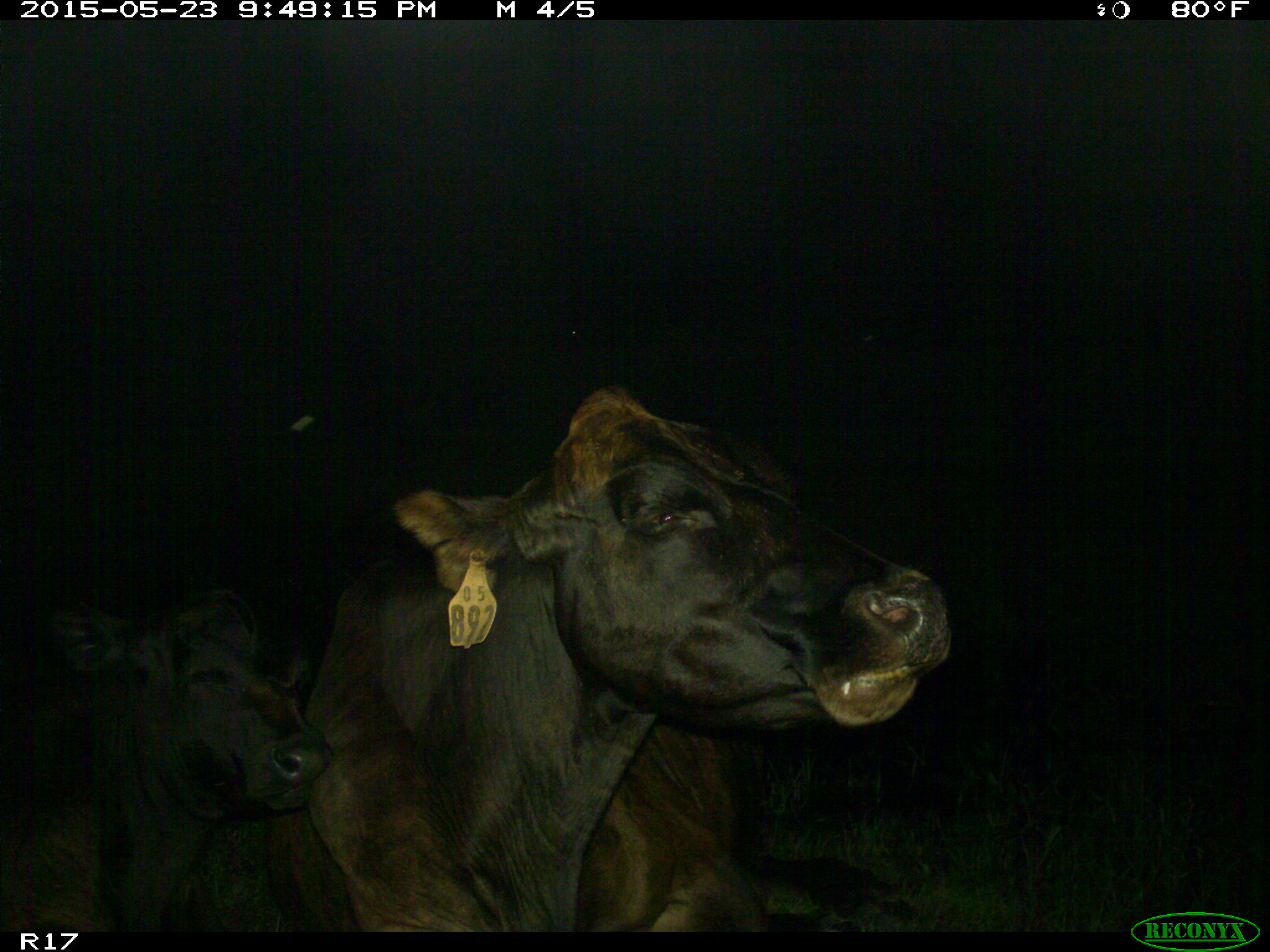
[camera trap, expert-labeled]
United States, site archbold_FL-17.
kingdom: Animalia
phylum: Chordata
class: Mammalia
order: Artiodactyla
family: Bovidae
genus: Bos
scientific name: Bos taurus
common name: domestic cow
Bos taurus (domestic cow).